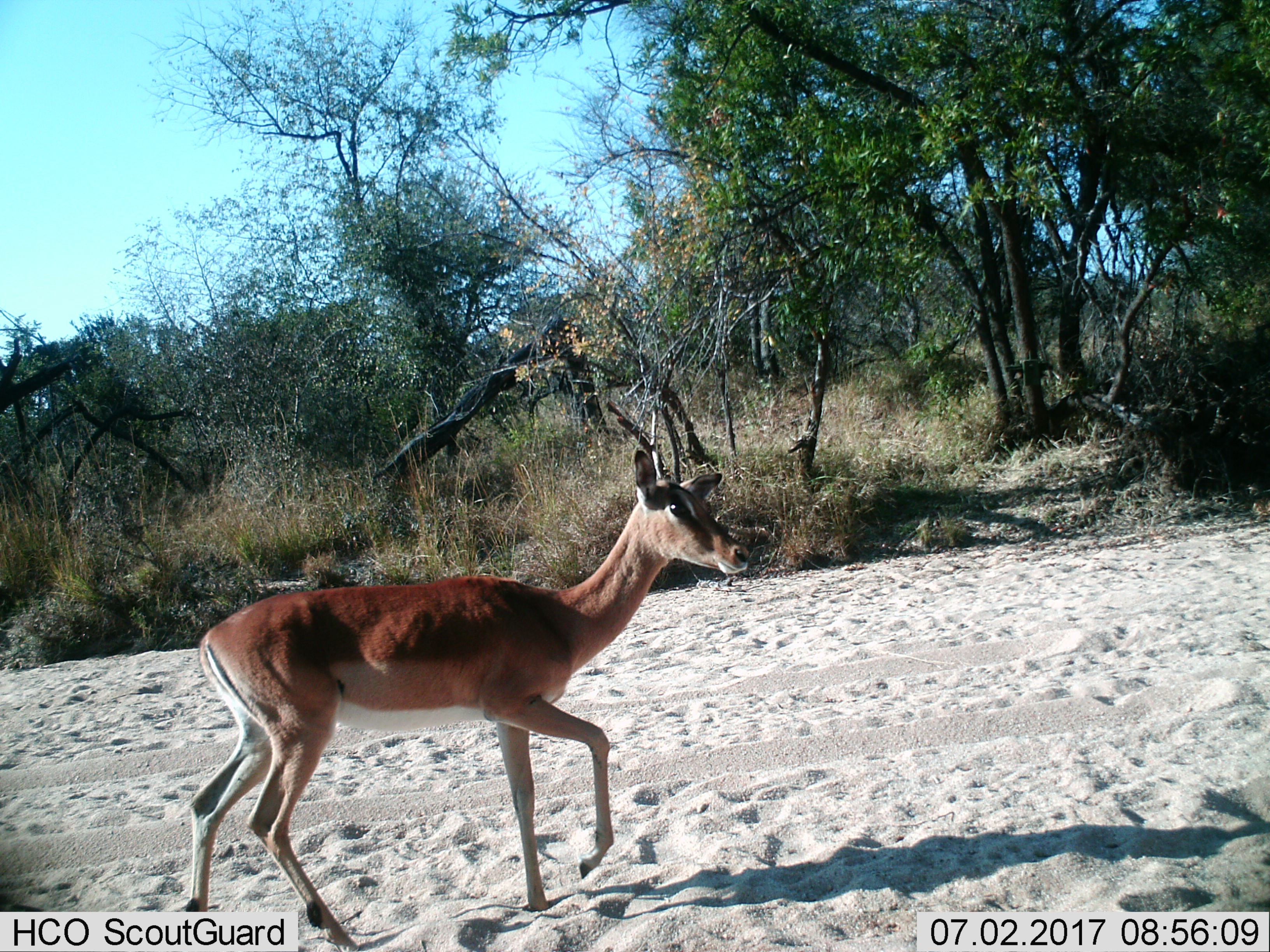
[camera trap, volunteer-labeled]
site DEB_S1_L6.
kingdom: Animalia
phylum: Chordata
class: Mammalia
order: Artiodactyla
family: Bovidae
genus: Aepyceros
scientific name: Aepyceros melampus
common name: impala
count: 1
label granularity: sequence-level